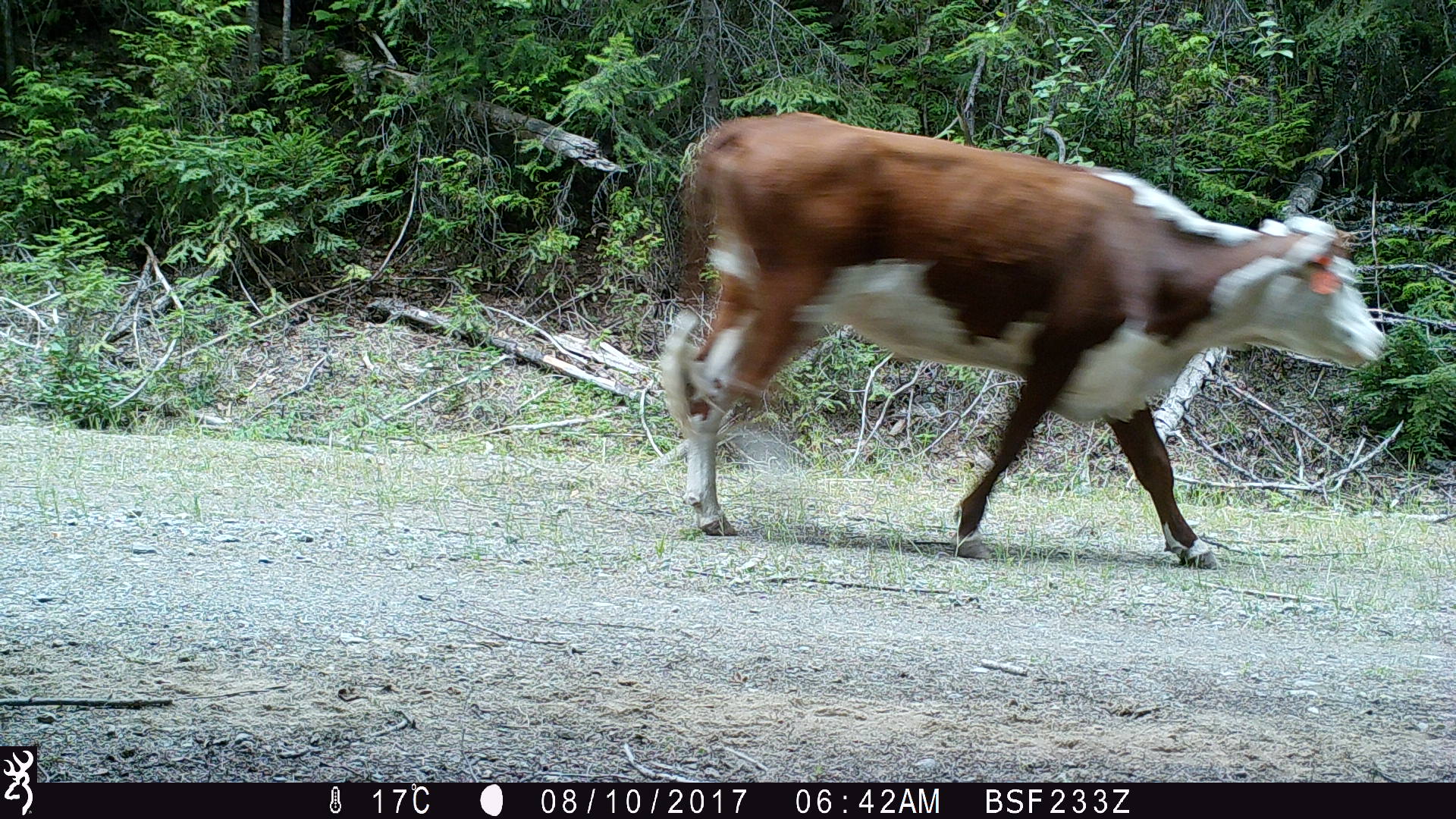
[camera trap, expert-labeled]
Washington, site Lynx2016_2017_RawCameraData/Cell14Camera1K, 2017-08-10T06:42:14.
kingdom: Animalia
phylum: Chordata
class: Mammalia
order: Artiodactyla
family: Bovidae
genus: Bos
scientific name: Bos taurus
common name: domestic cattle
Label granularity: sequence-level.